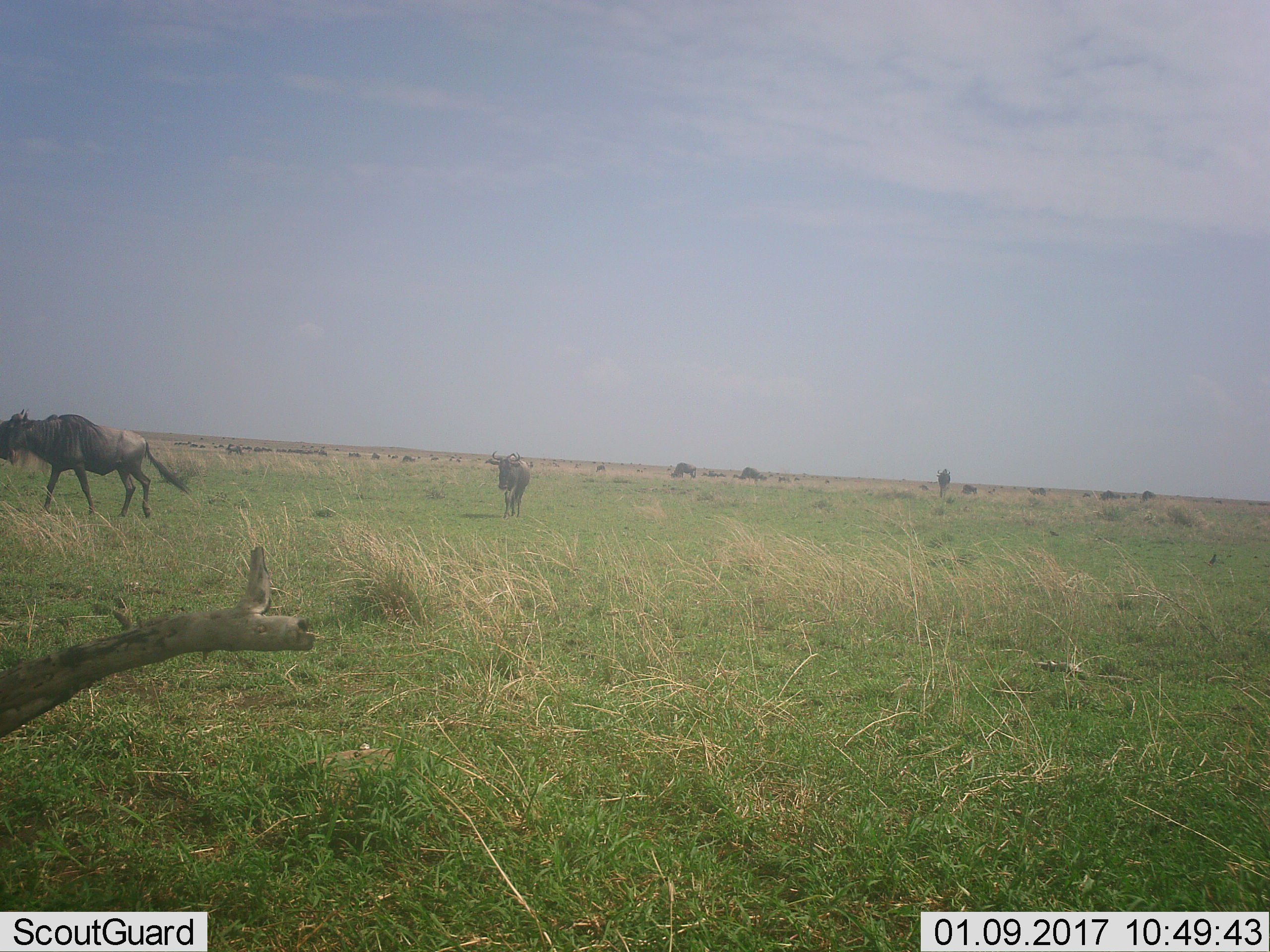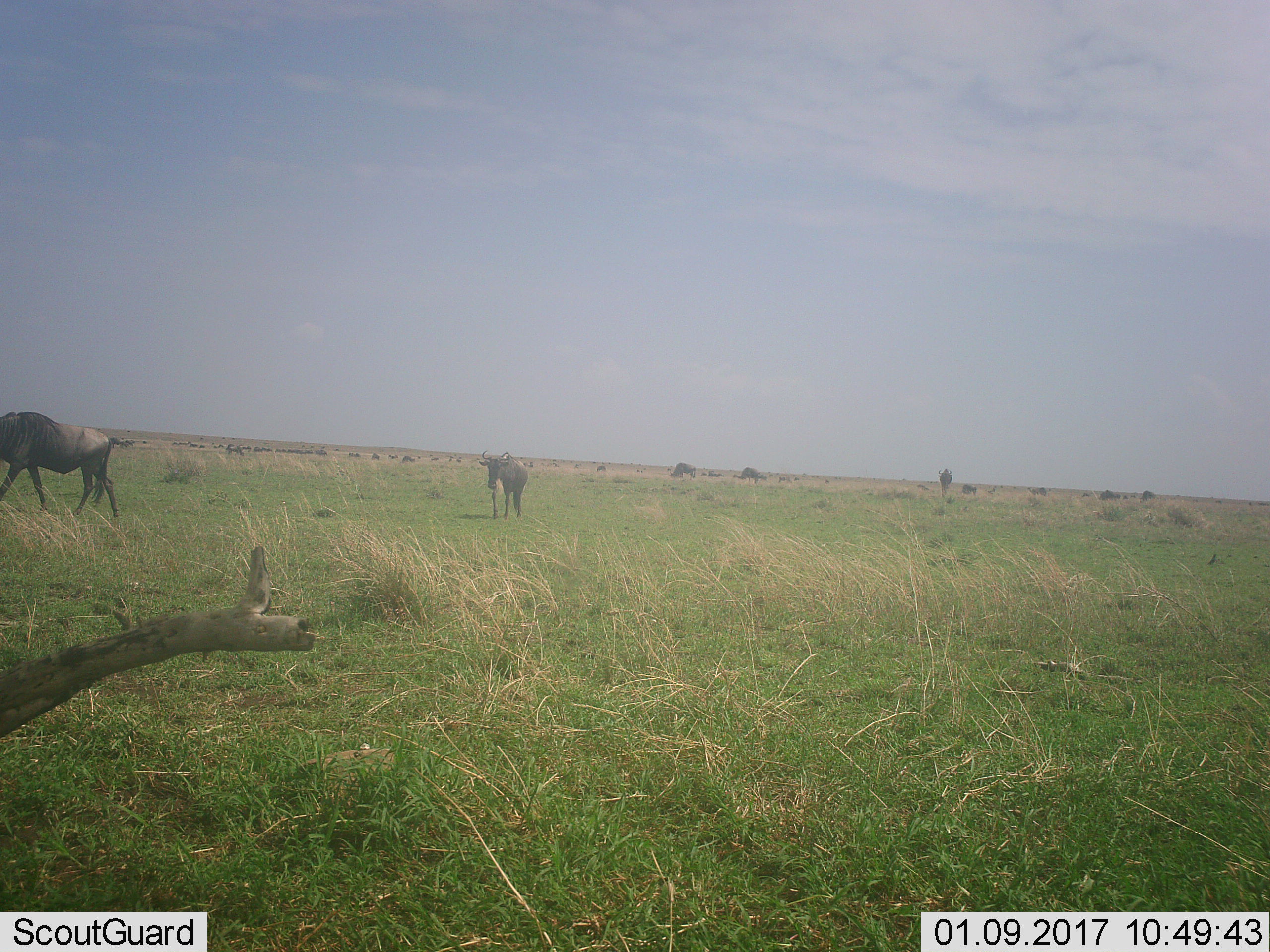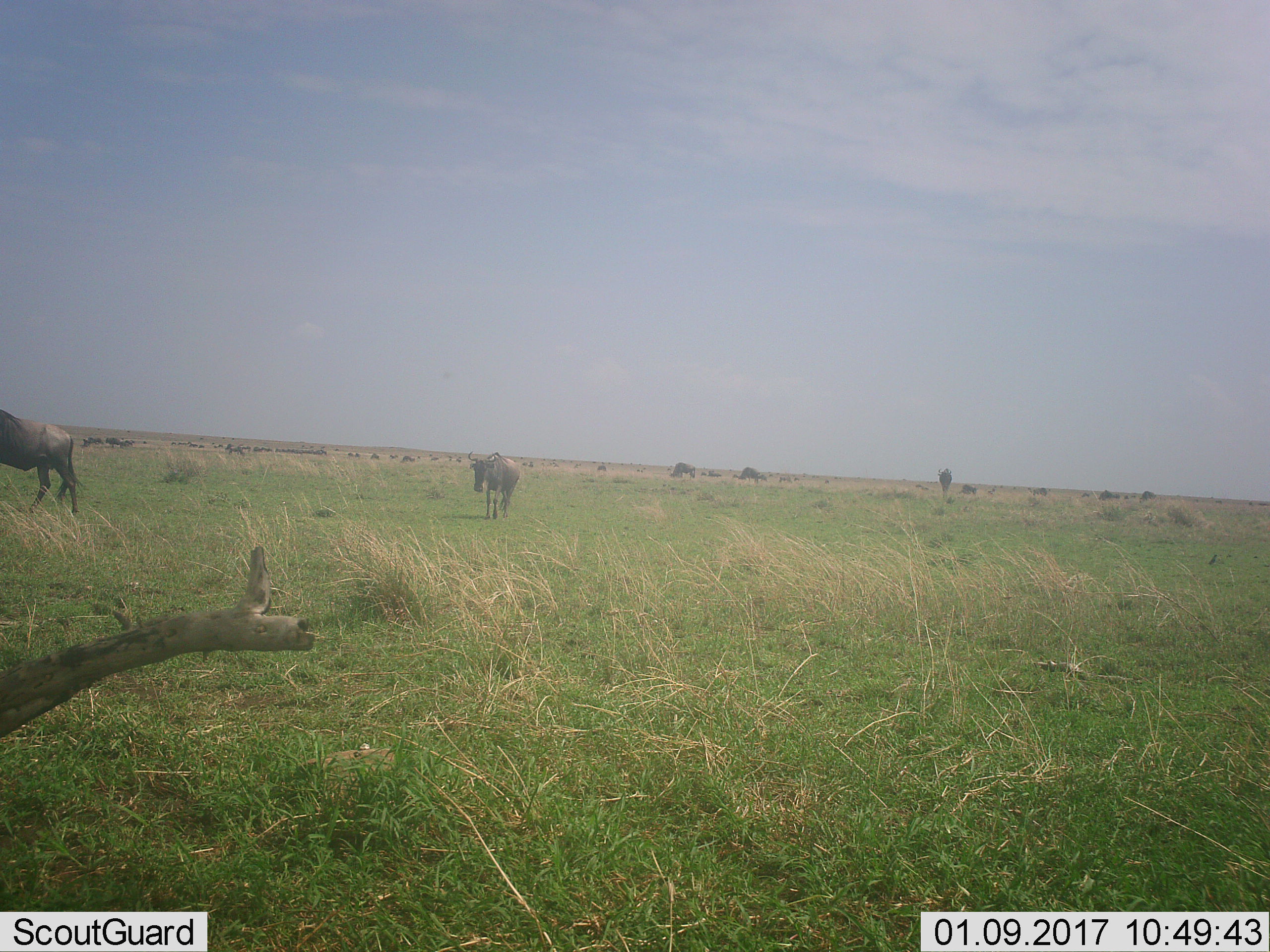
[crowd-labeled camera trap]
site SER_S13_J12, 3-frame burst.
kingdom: Animalia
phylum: Chordata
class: Mammalia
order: Artiodactyla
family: Bovidae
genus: Connochaetes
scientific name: Connochaetes taurinus taurinus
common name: blue wildebeest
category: wildebeestblue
Wildebeestblue (blue wildebeest) (Connochaetes taurinus taurinus), count 11-50. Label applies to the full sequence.